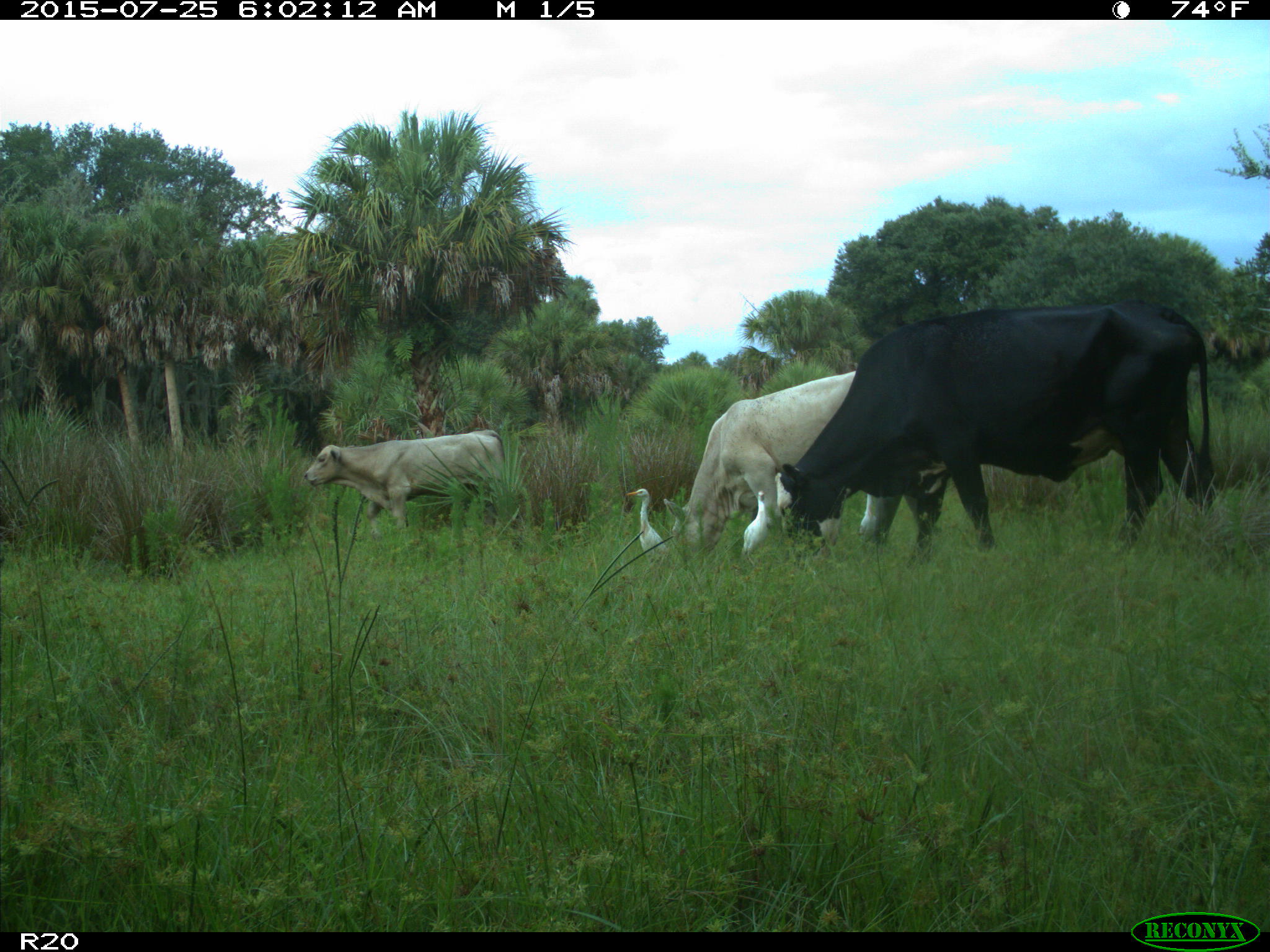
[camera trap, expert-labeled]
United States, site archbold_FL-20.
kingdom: Animalia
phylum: Chordata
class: Mammalia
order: Artiodactyla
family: Bovidae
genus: Bos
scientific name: Bos taurus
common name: domestic cow